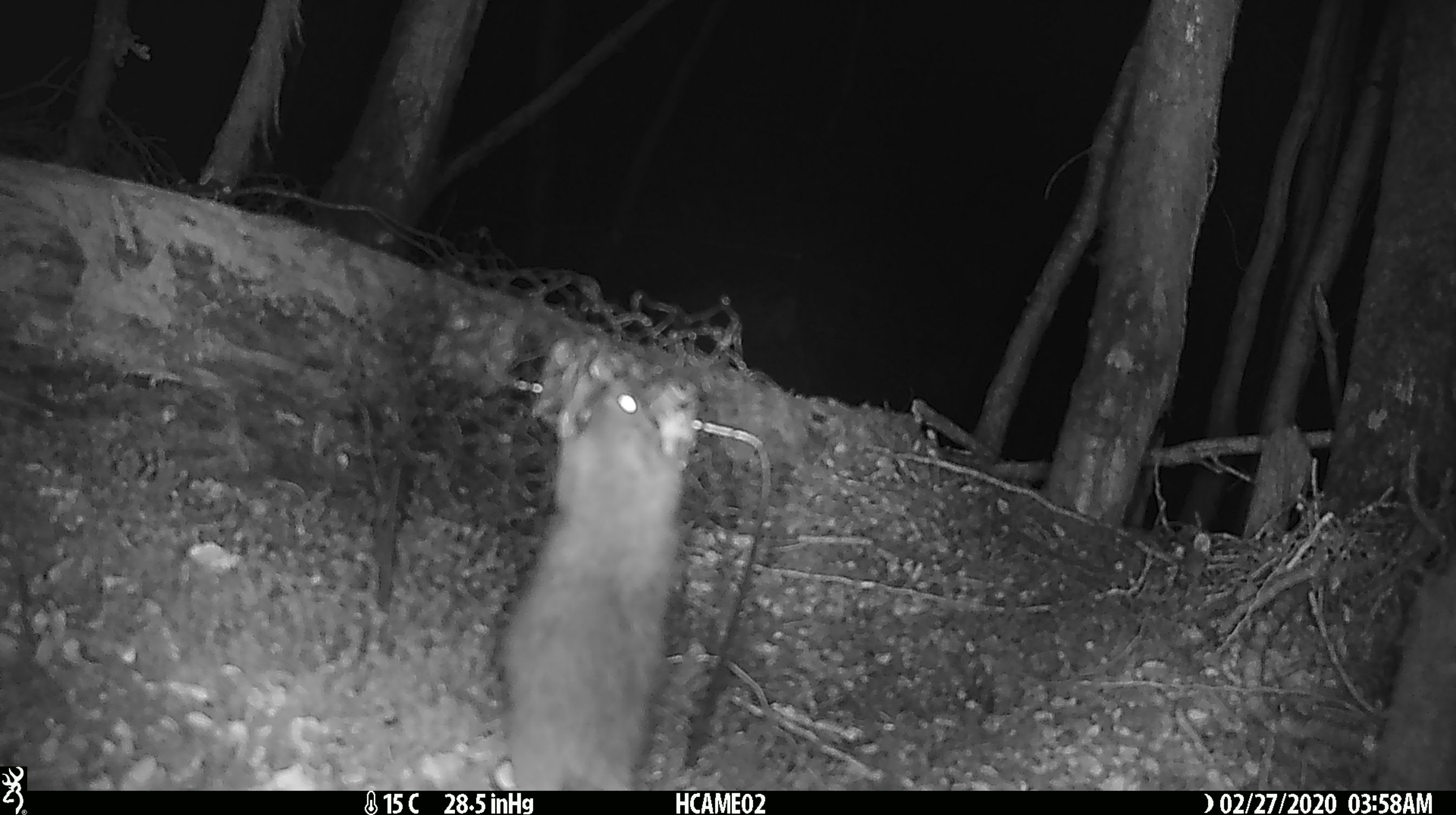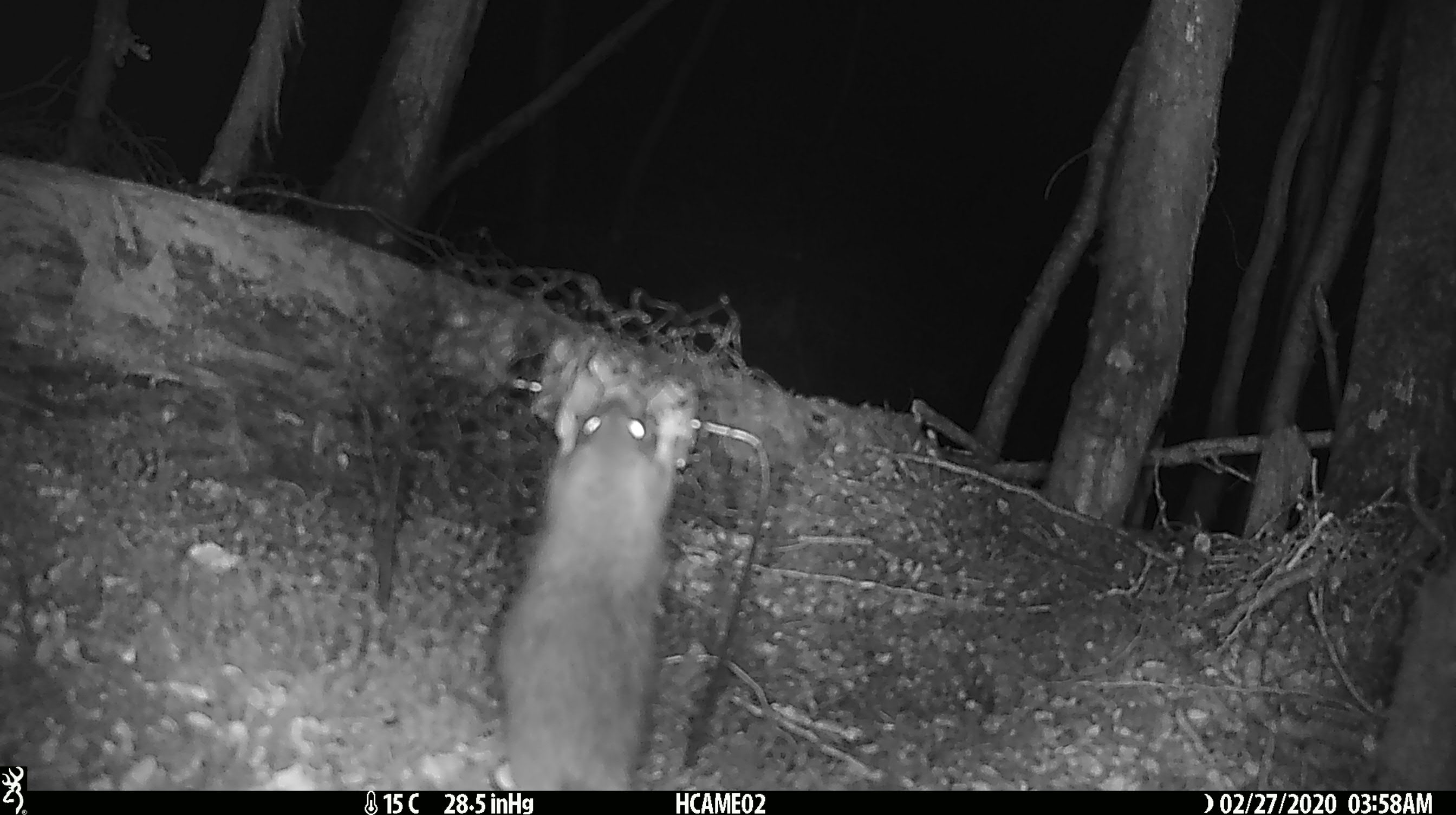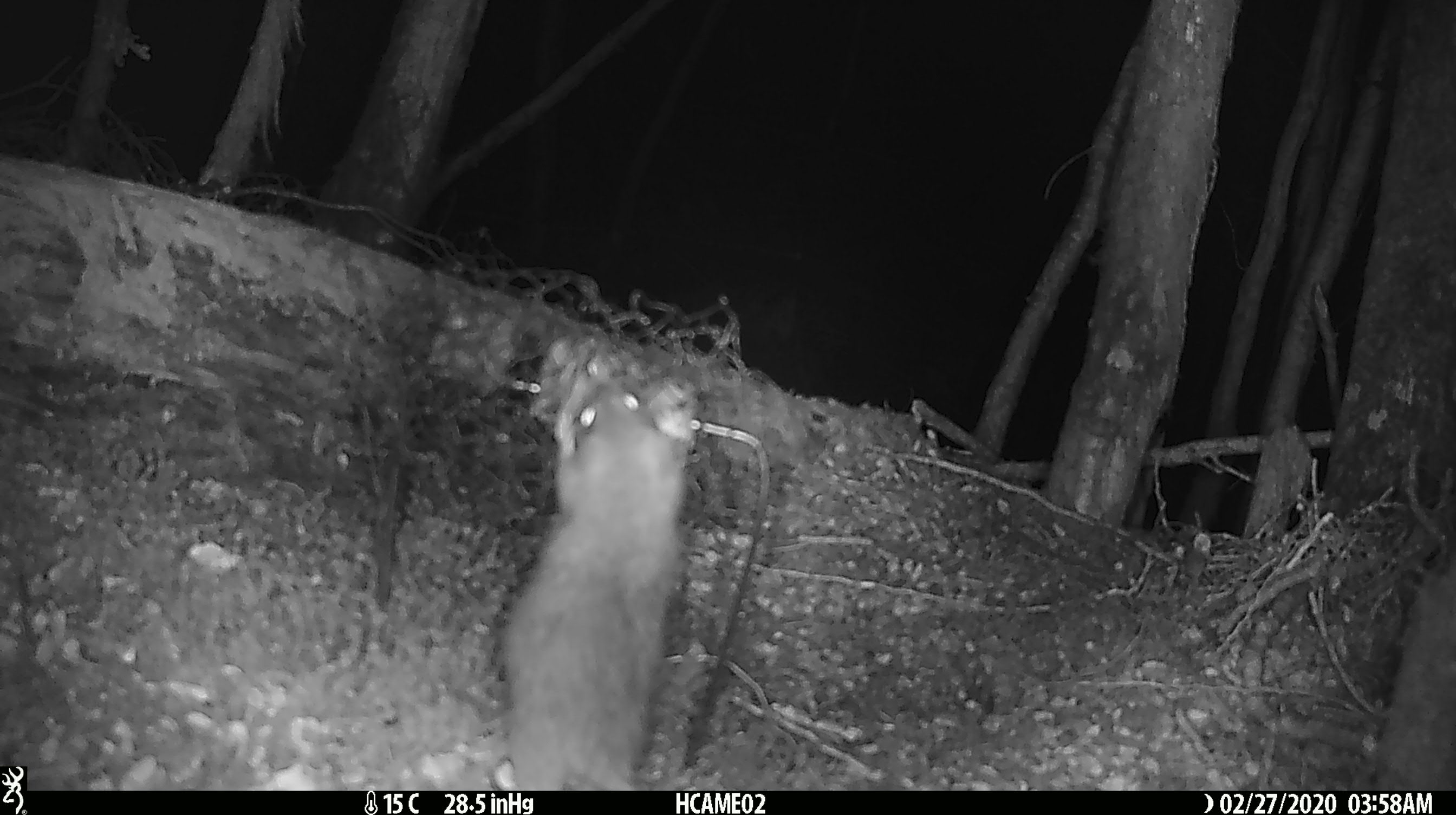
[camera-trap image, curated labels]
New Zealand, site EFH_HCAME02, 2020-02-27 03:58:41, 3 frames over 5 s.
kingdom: Animalia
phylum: Chordata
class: Mammalia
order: Rodentia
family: Muridae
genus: Rattus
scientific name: Rattus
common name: rat